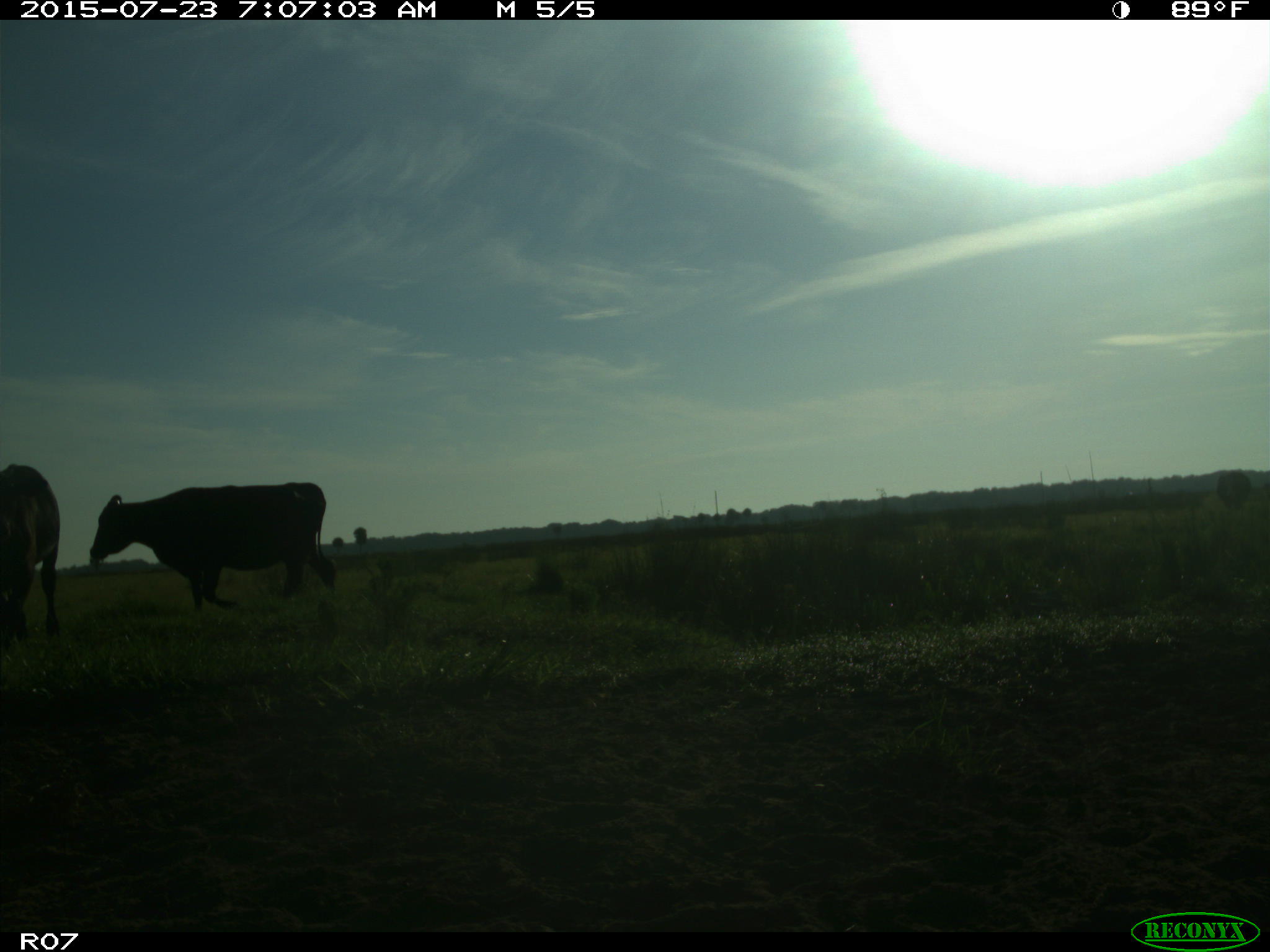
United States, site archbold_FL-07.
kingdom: Animalia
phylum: Chordata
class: Mammalia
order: Artiodactyla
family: Bovidae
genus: Bos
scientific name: Bos taurus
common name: domestic cow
Bos taurus (domestic cow).